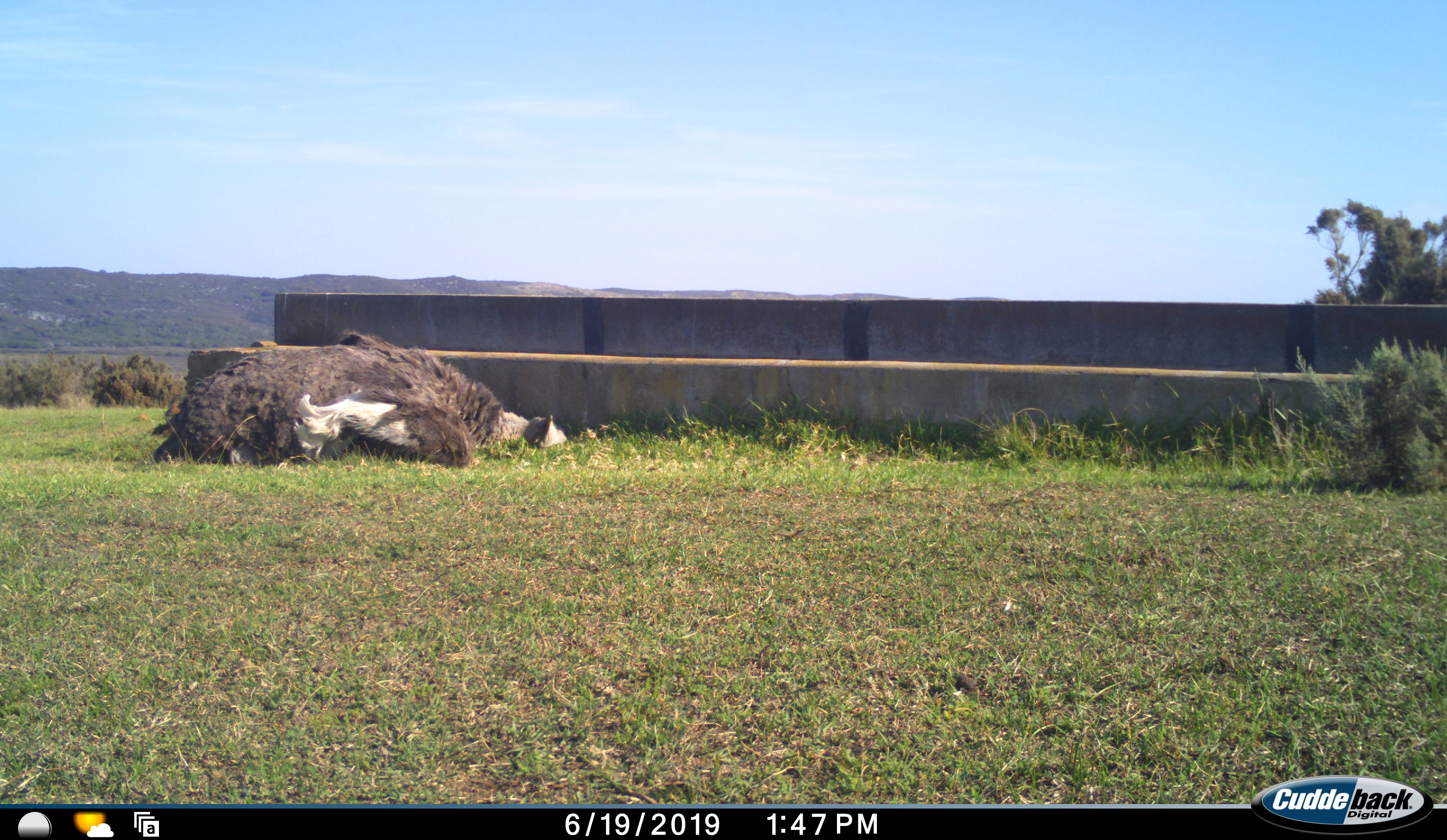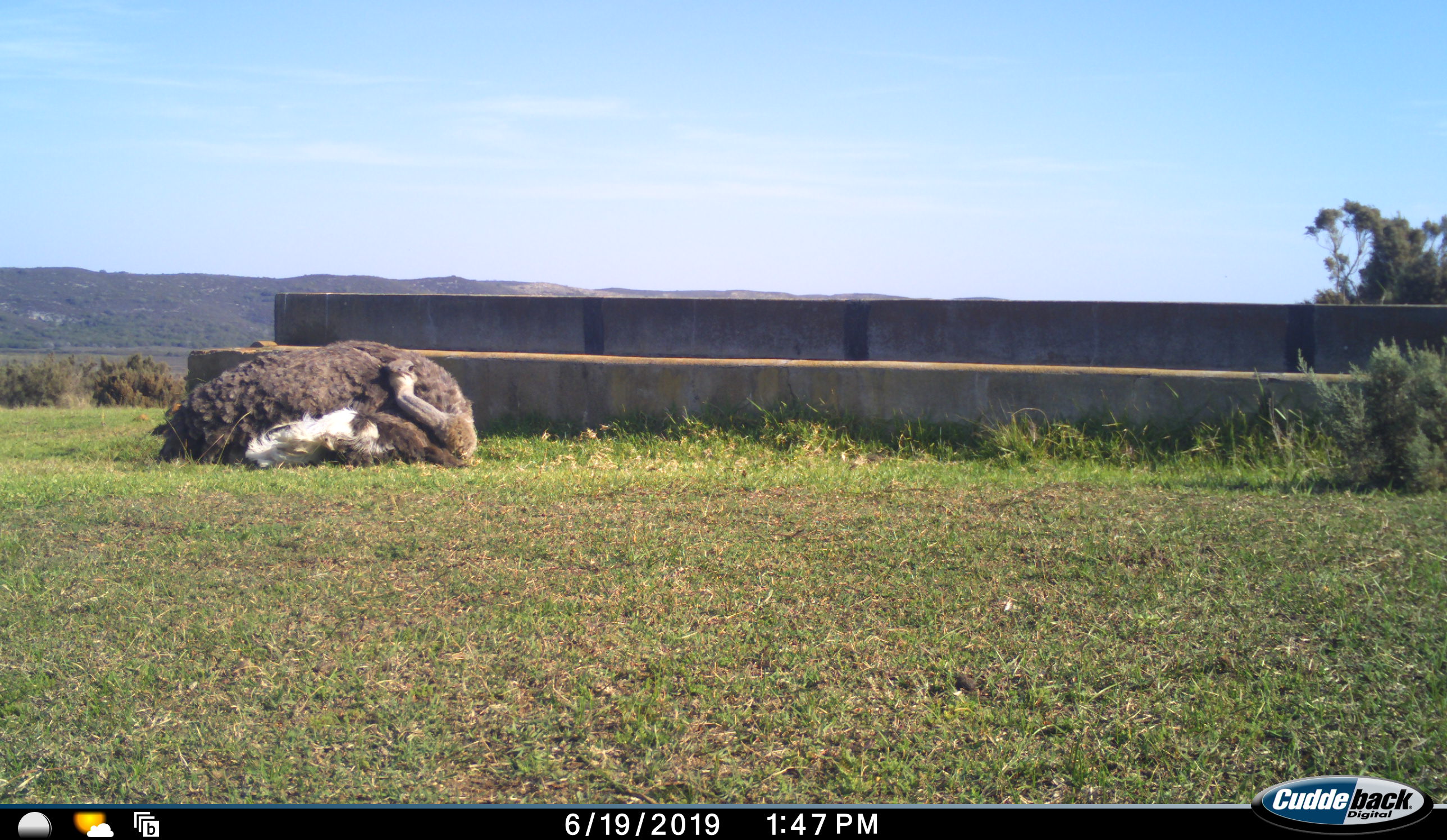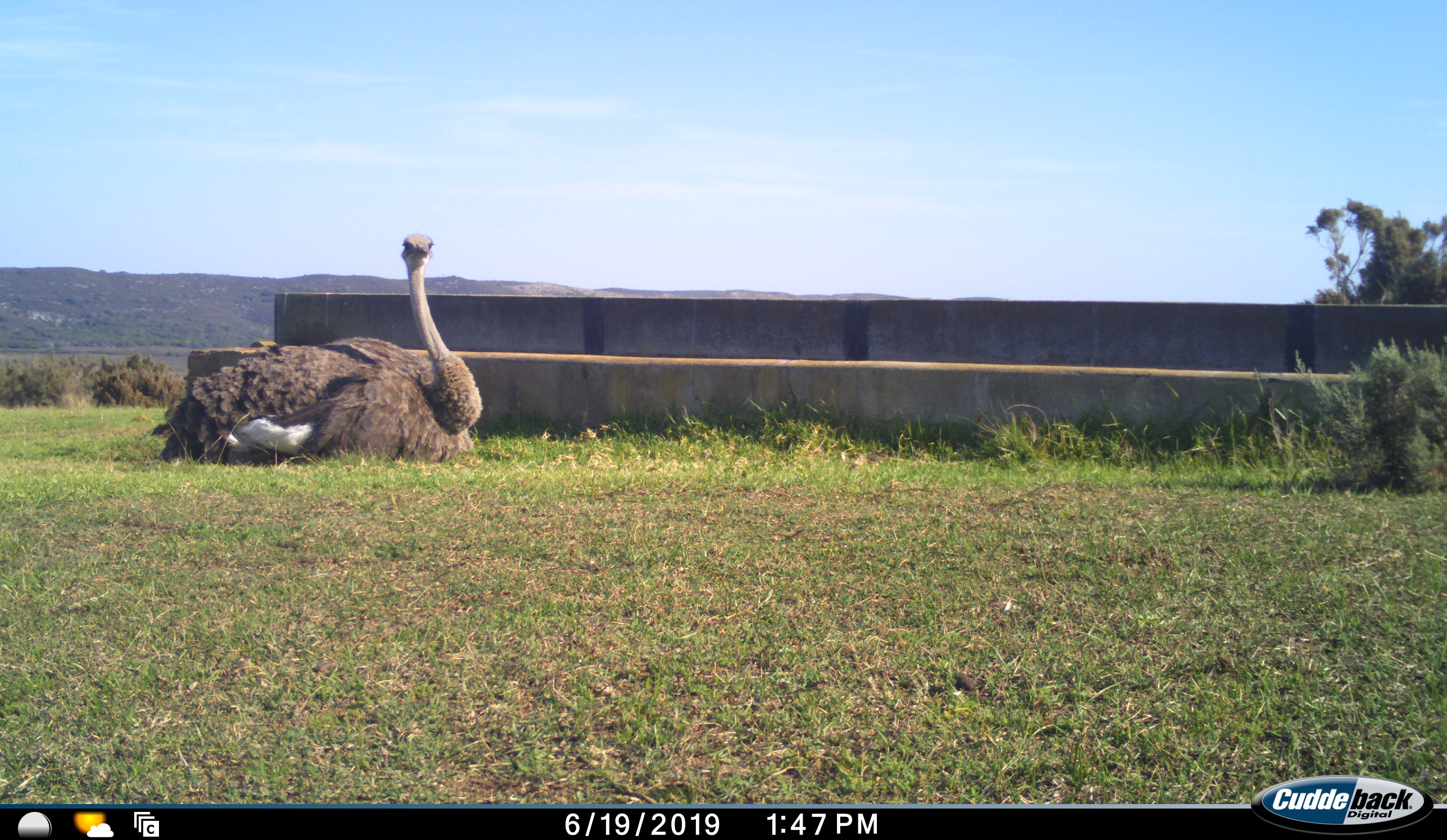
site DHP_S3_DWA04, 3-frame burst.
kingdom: Animalia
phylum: Chordata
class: Aves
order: Struthioniformes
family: Struthionidae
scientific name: Struthionidae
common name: ostrich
Ostrich (Struthionidae), count 1. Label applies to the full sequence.